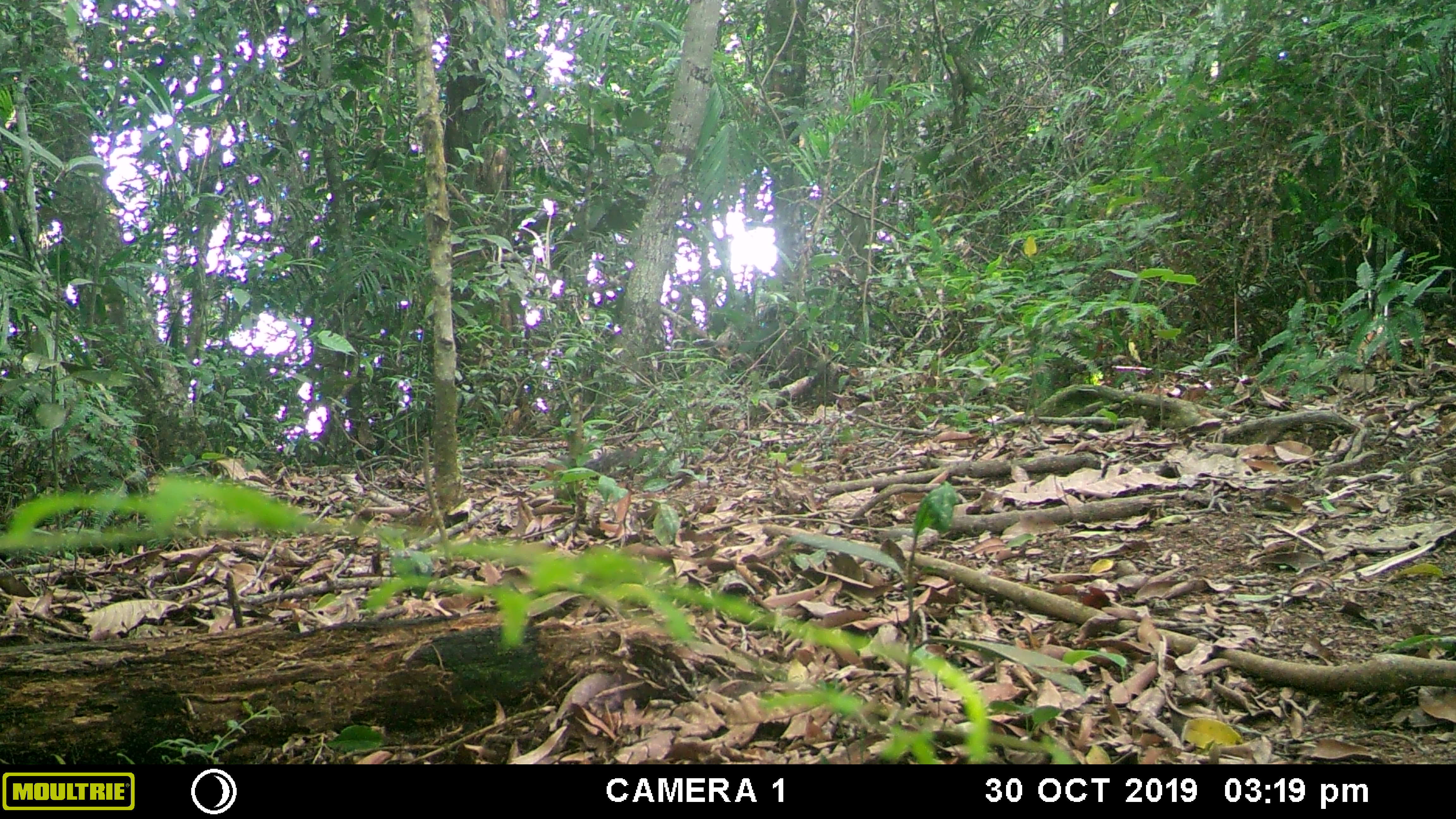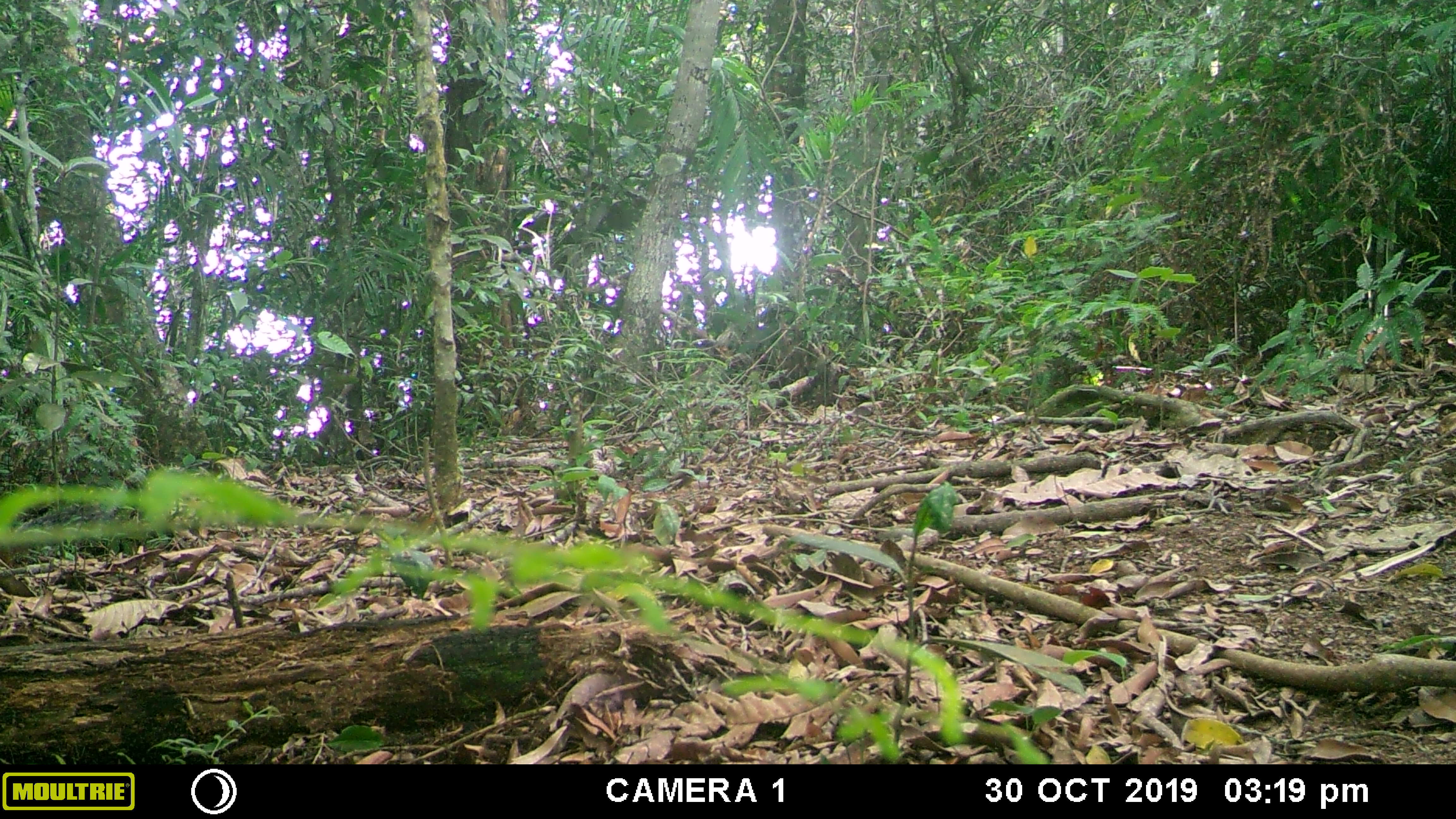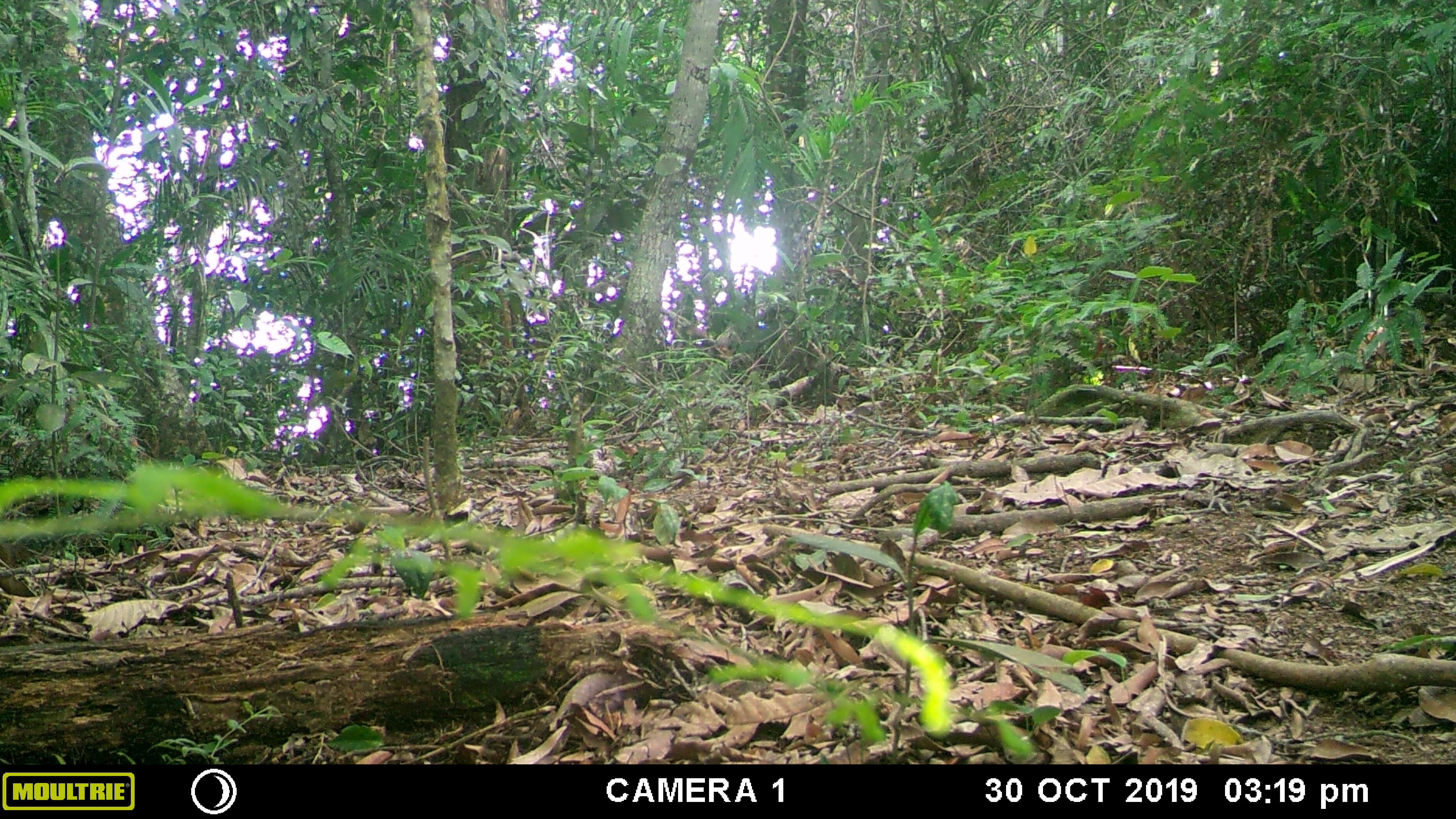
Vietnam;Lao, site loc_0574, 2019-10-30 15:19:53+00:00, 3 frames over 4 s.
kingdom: Animalia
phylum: Chordata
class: Mammalia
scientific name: Mammalia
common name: mammal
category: unidentified small mammal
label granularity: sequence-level